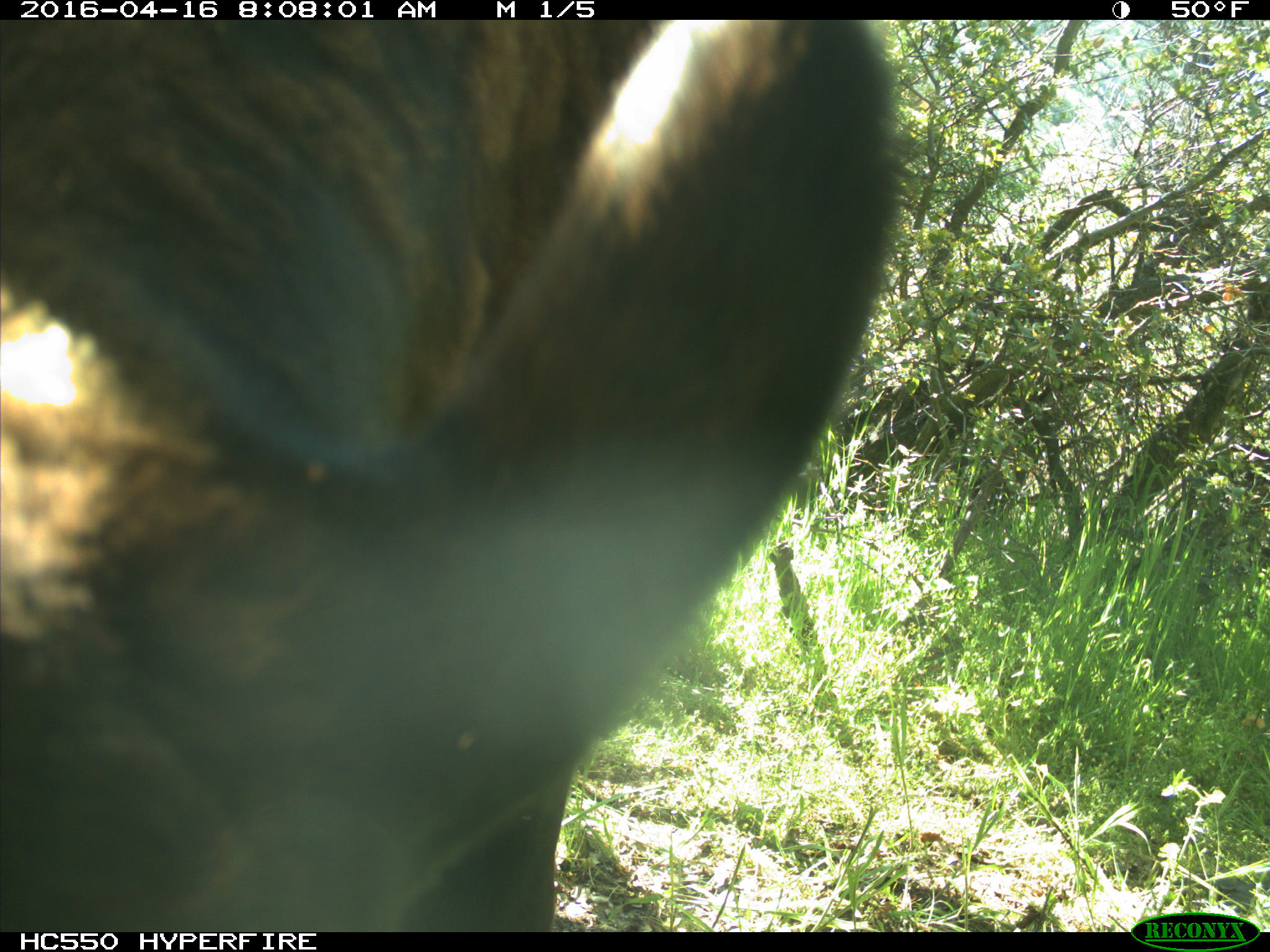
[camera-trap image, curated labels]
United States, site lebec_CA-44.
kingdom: Animalia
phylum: Chordata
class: Mammalia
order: Artiodactyla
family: Bovidae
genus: Bos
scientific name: Bos taurus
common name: domestic cow